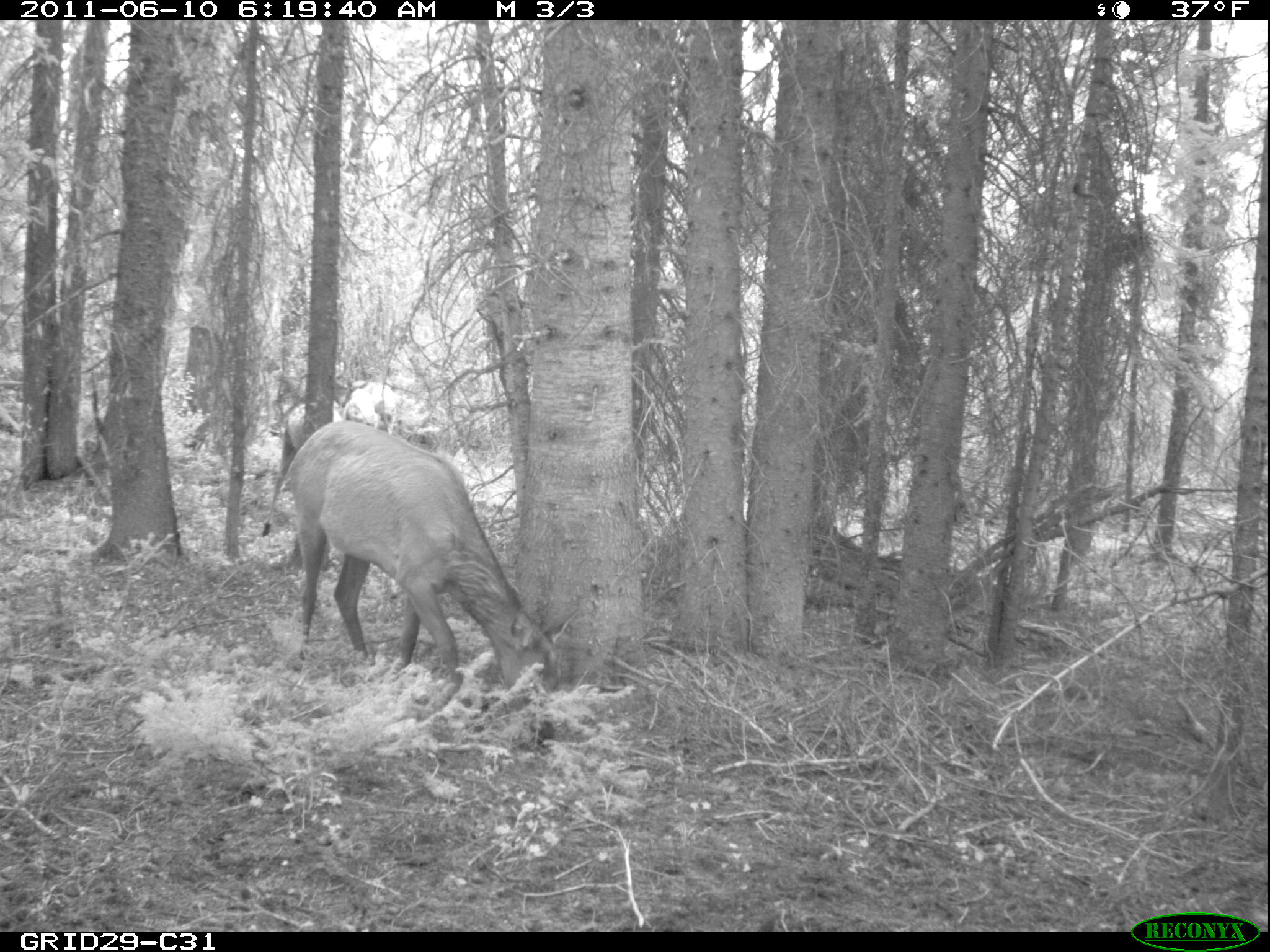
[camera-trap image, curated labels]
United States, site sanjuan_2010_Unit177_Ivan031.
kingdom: Animalia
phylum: Chordata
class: Mammalia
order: Artiodactyla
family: Cervidae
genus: Cervus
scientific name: Cervus elaphus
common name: red deer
Cervus elaphus (red deer).